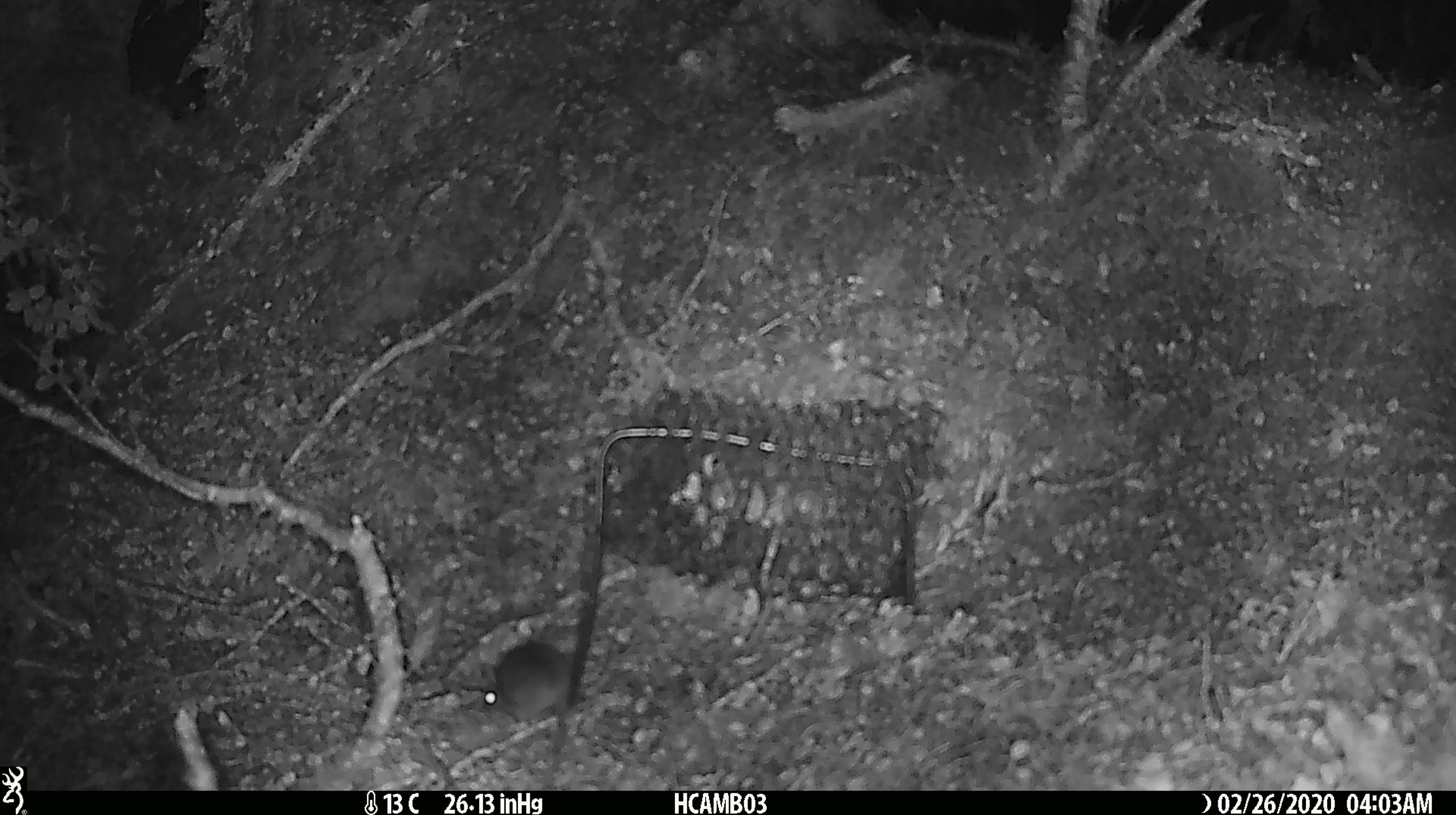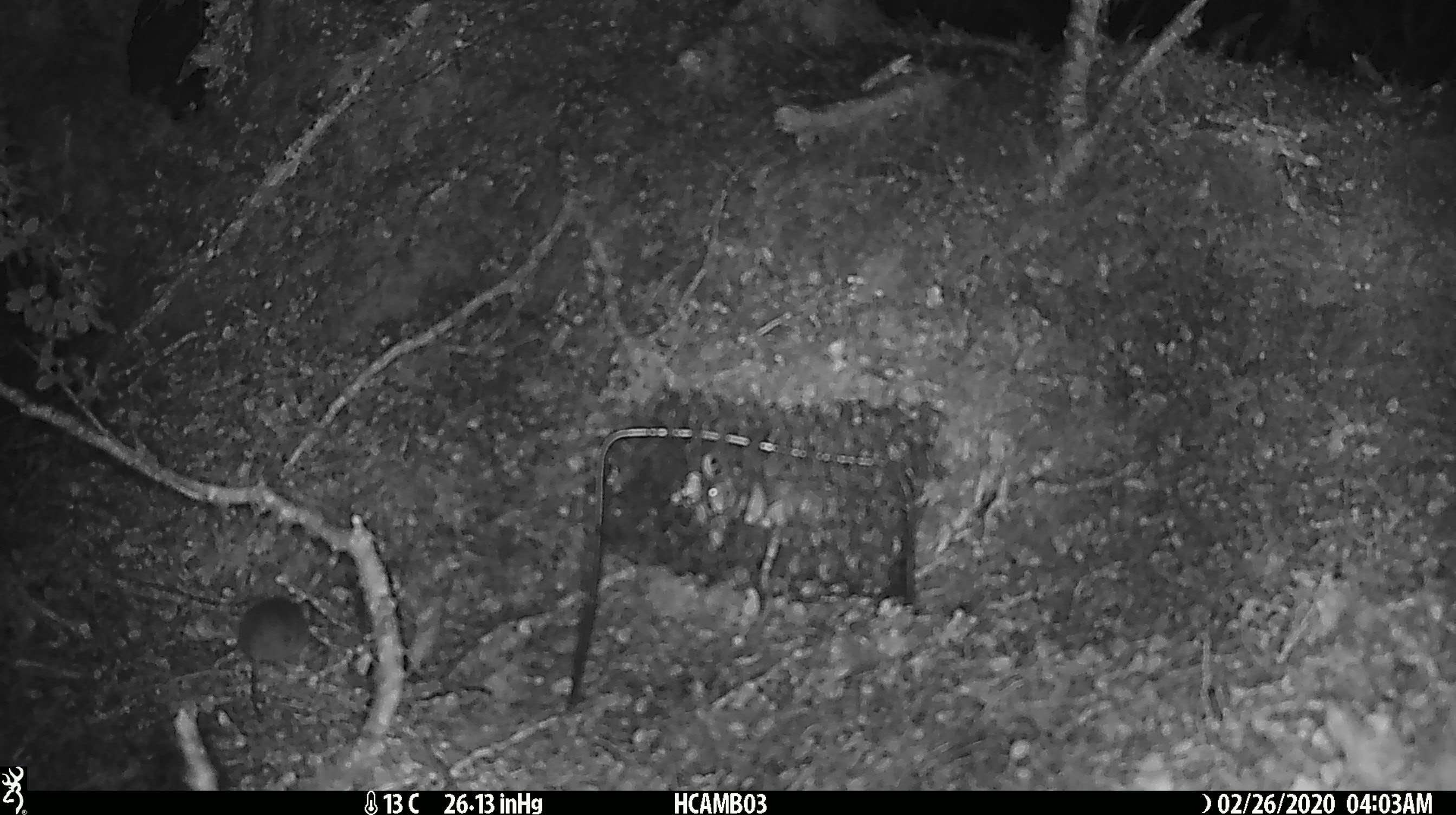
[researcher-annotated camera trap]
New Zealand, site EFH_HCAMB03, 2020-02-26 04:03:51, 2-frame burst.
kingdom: Animalia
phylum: Chordata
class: Mammalia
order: Rodentia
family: Muridae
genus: Mus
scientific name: Mus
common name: mouse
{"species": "mouse (Mus)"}